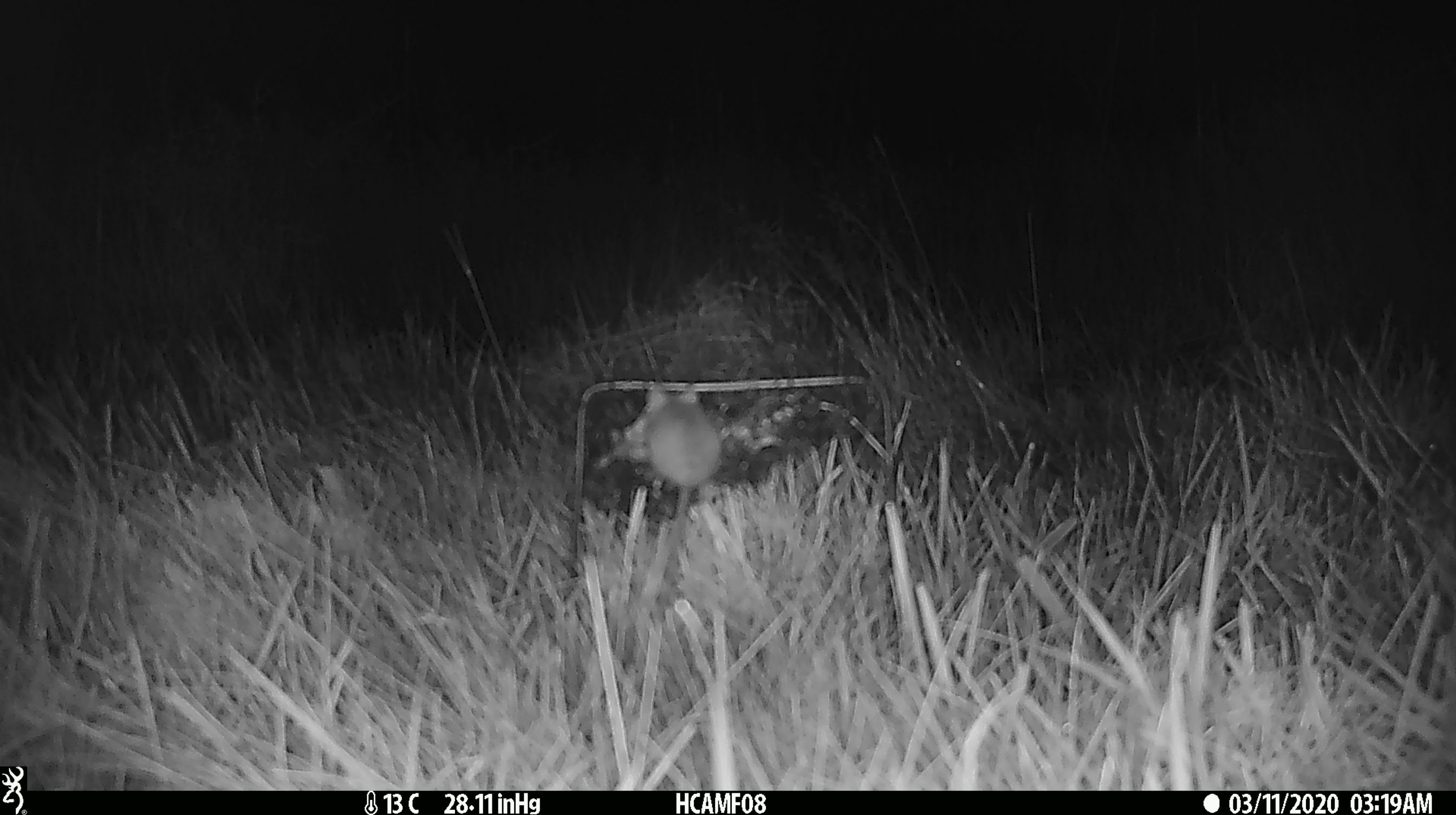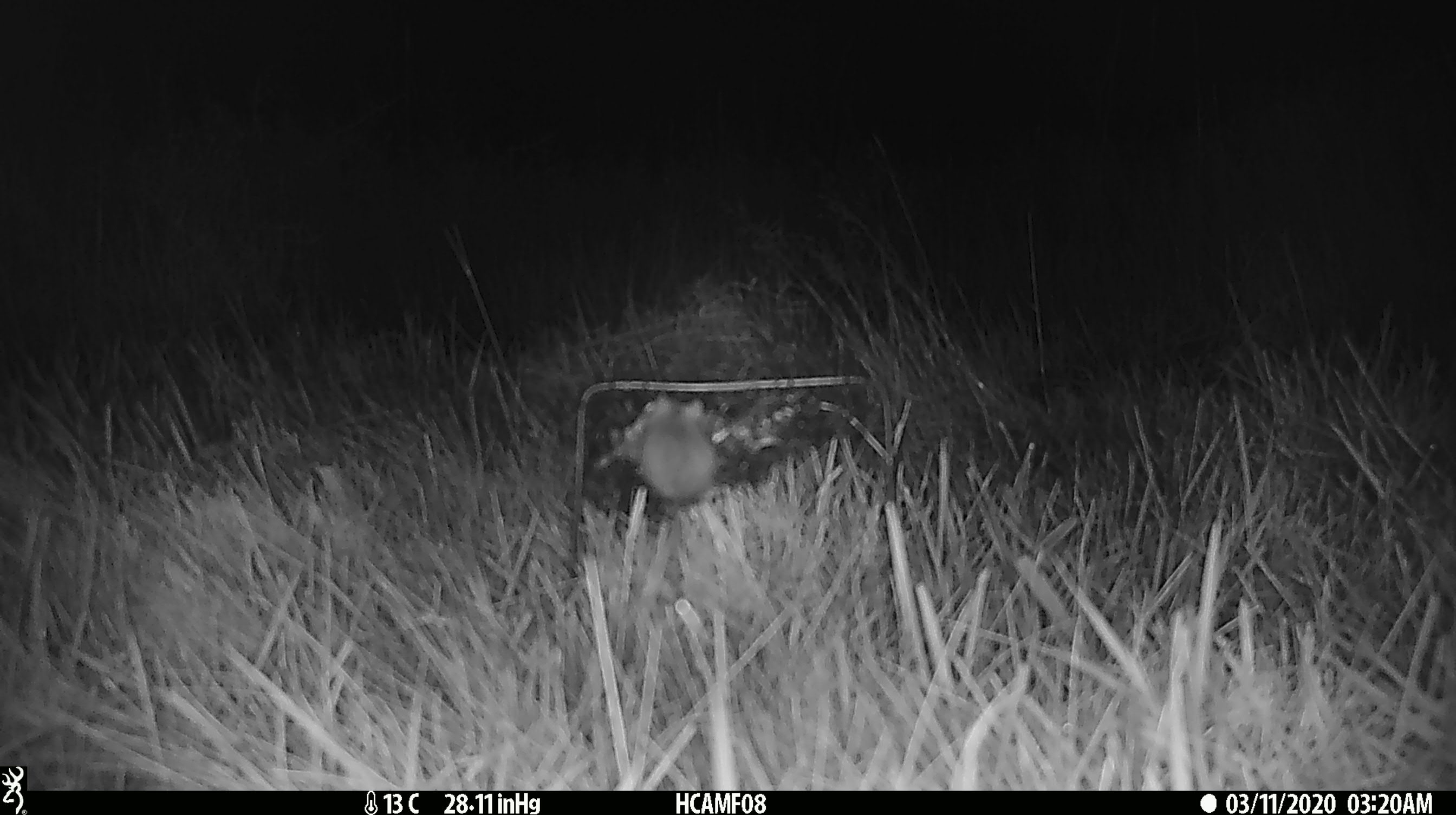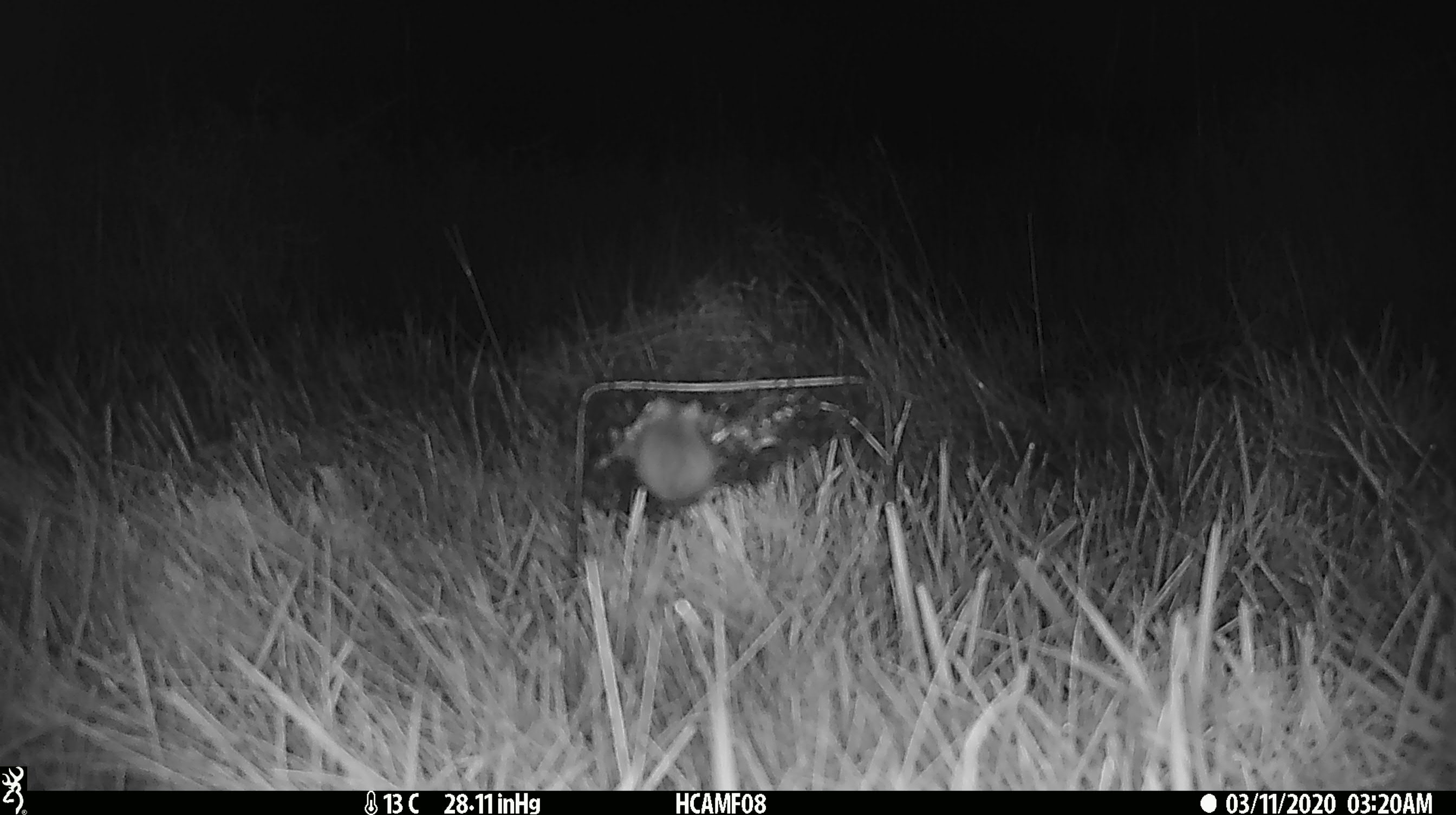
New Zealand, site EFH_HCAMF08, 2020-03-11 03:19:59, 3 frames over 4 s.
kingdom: Animalia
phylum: Chordata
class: Mammalia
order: Rodentia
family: Muridae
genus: Mus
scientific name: Mus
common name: mouse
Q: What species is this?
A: Mouse (Mus).